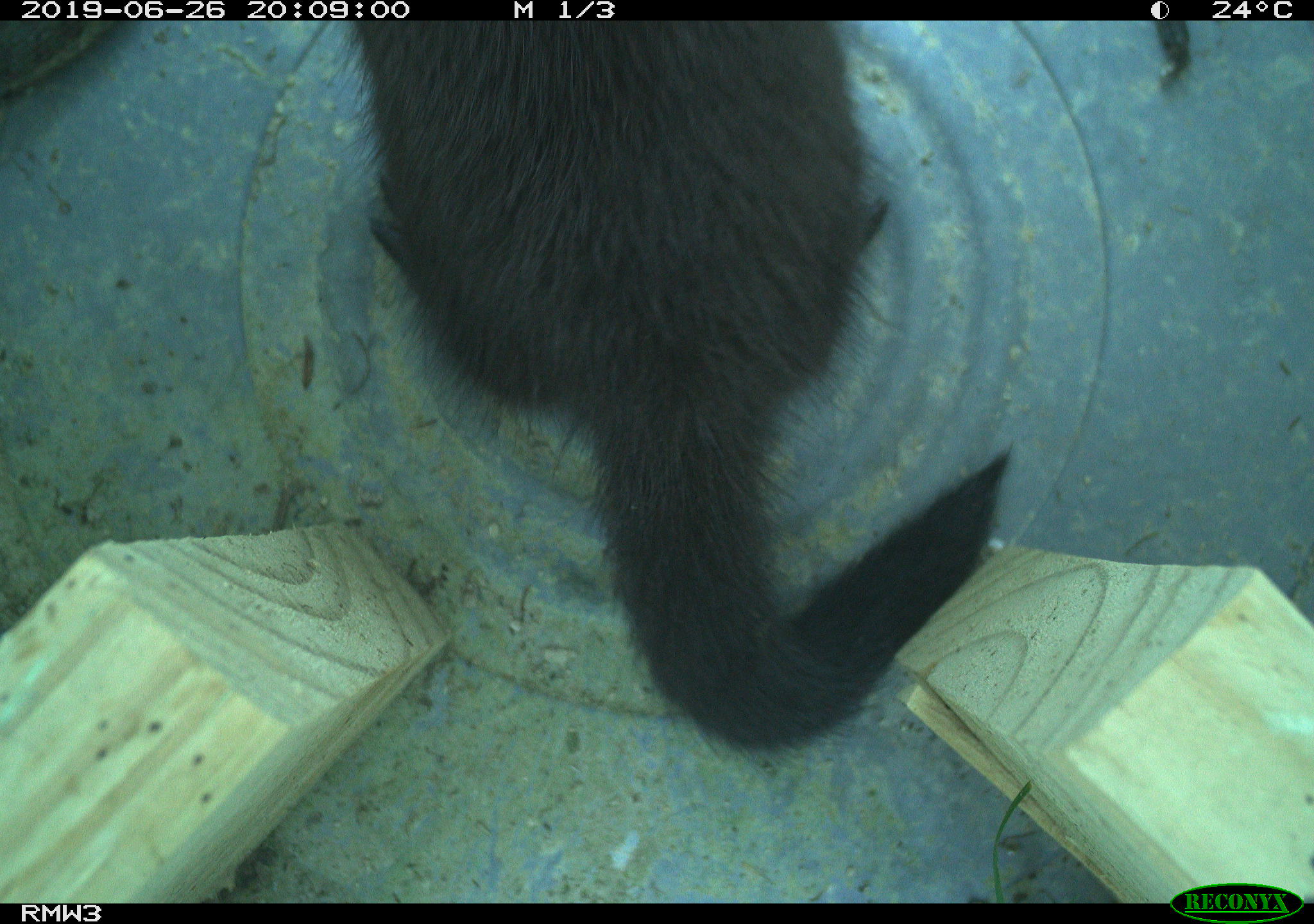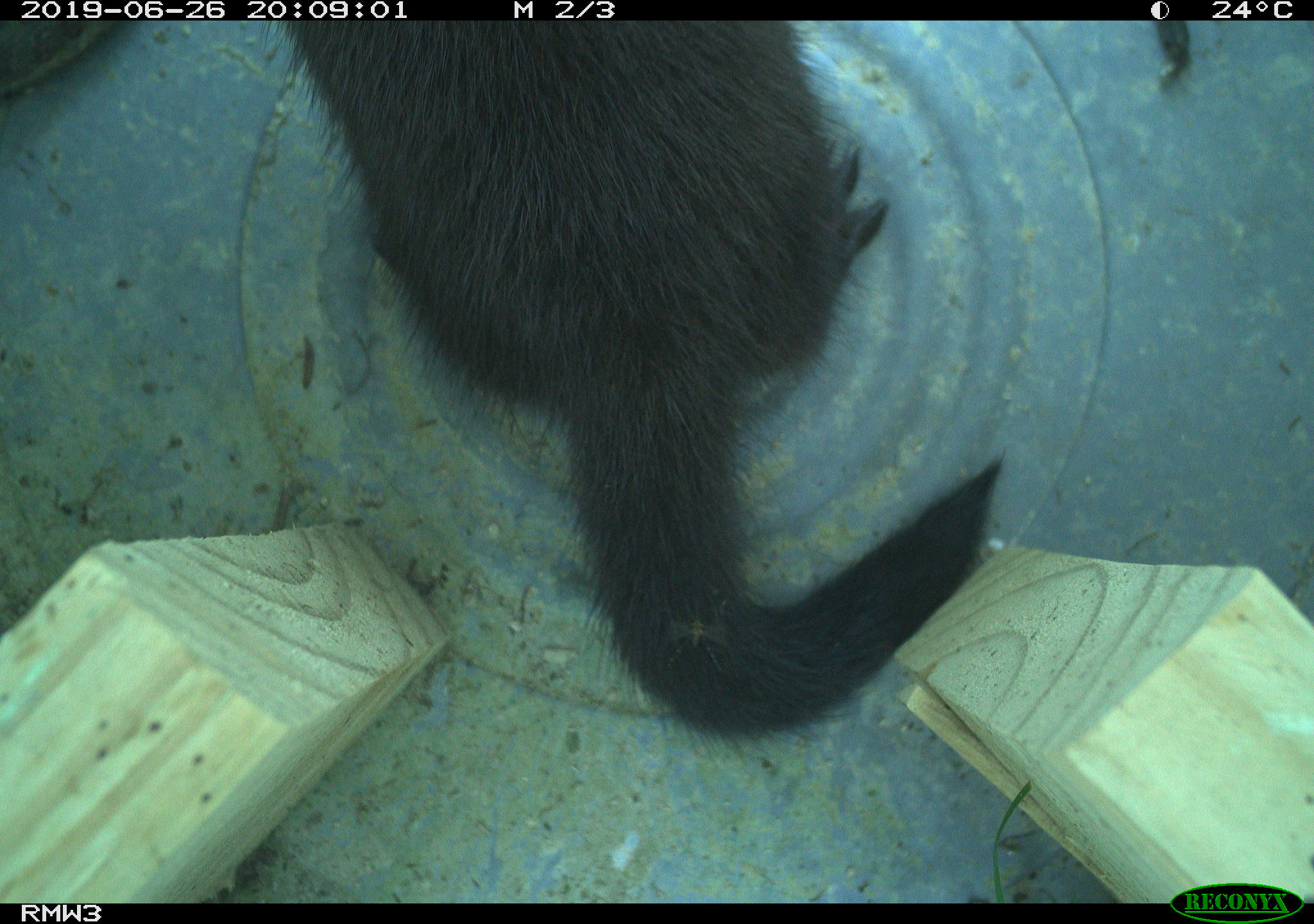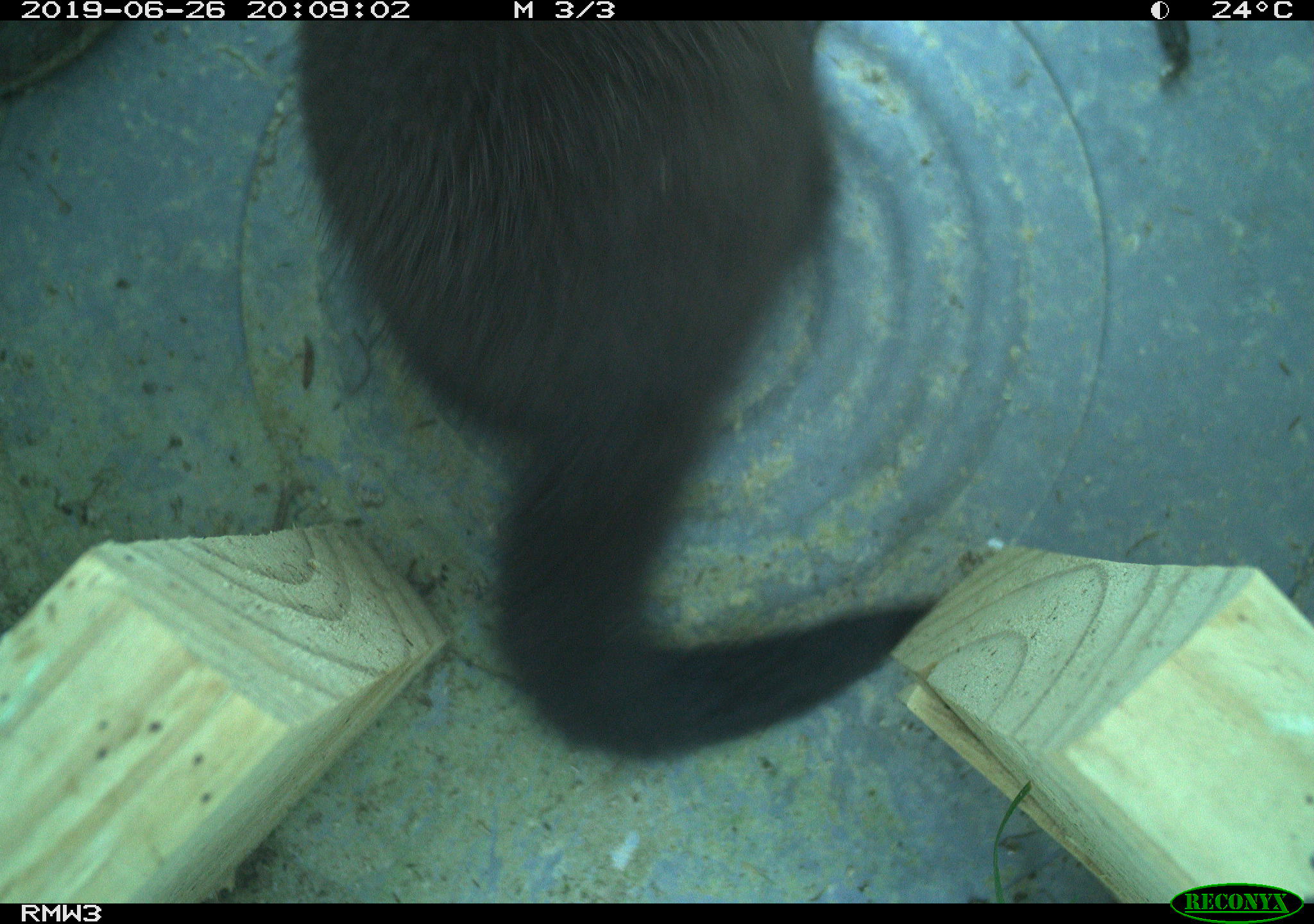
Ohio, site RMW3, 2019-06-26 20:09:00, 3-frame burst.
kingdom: Animalia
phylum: Chordata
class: Mammalia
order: Carnivora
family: Mustelidae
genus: Neogale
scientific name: Neogale vison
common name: american mink